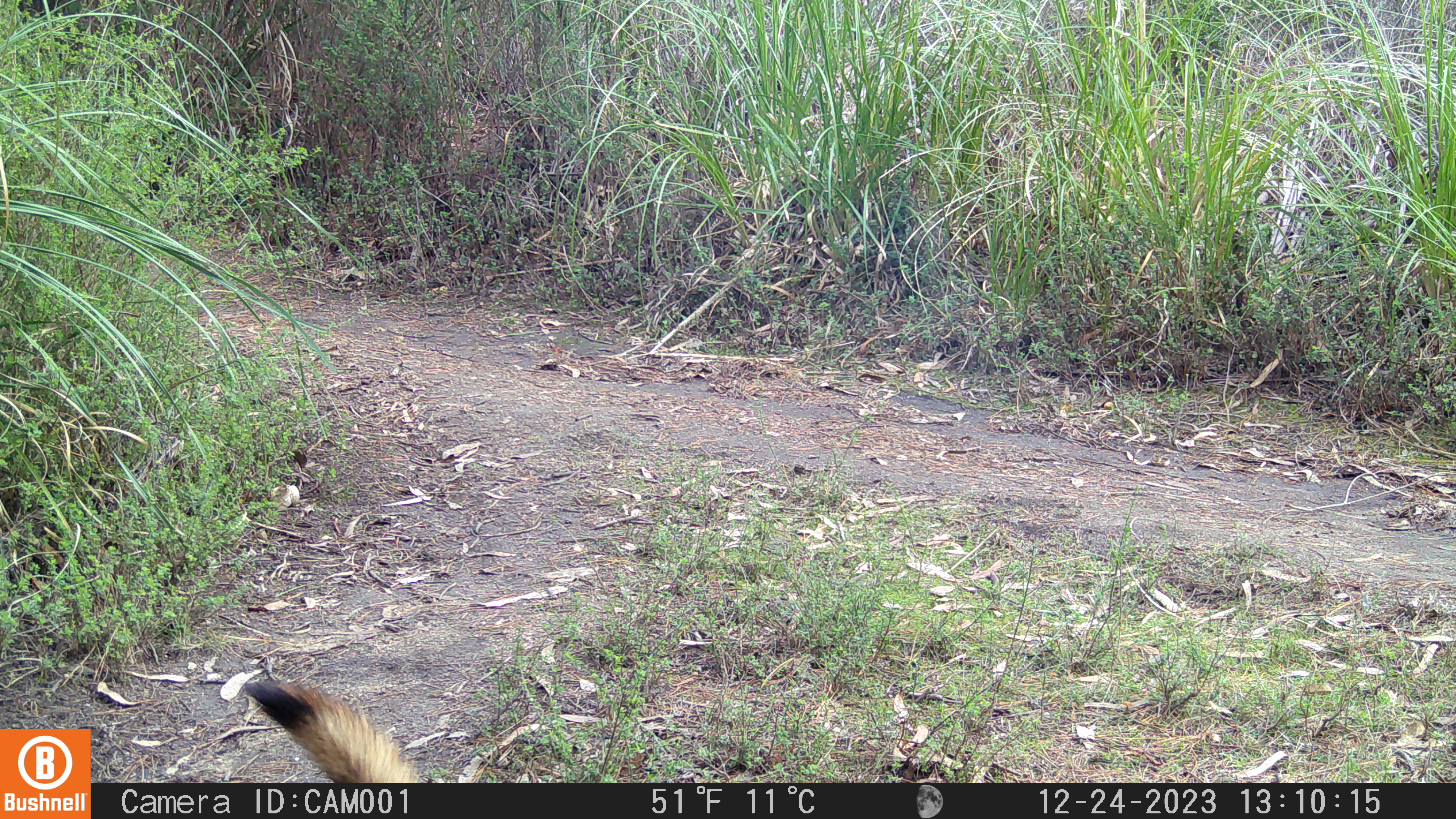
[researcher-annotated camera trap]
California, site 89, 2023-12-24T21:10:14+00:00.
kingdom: Animalia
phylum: Chordata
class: Mammalia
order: Carnivora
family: Felidae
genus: Lynx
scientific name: Lynx rufus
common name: bobcat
Bobcat (Lynx rufus).